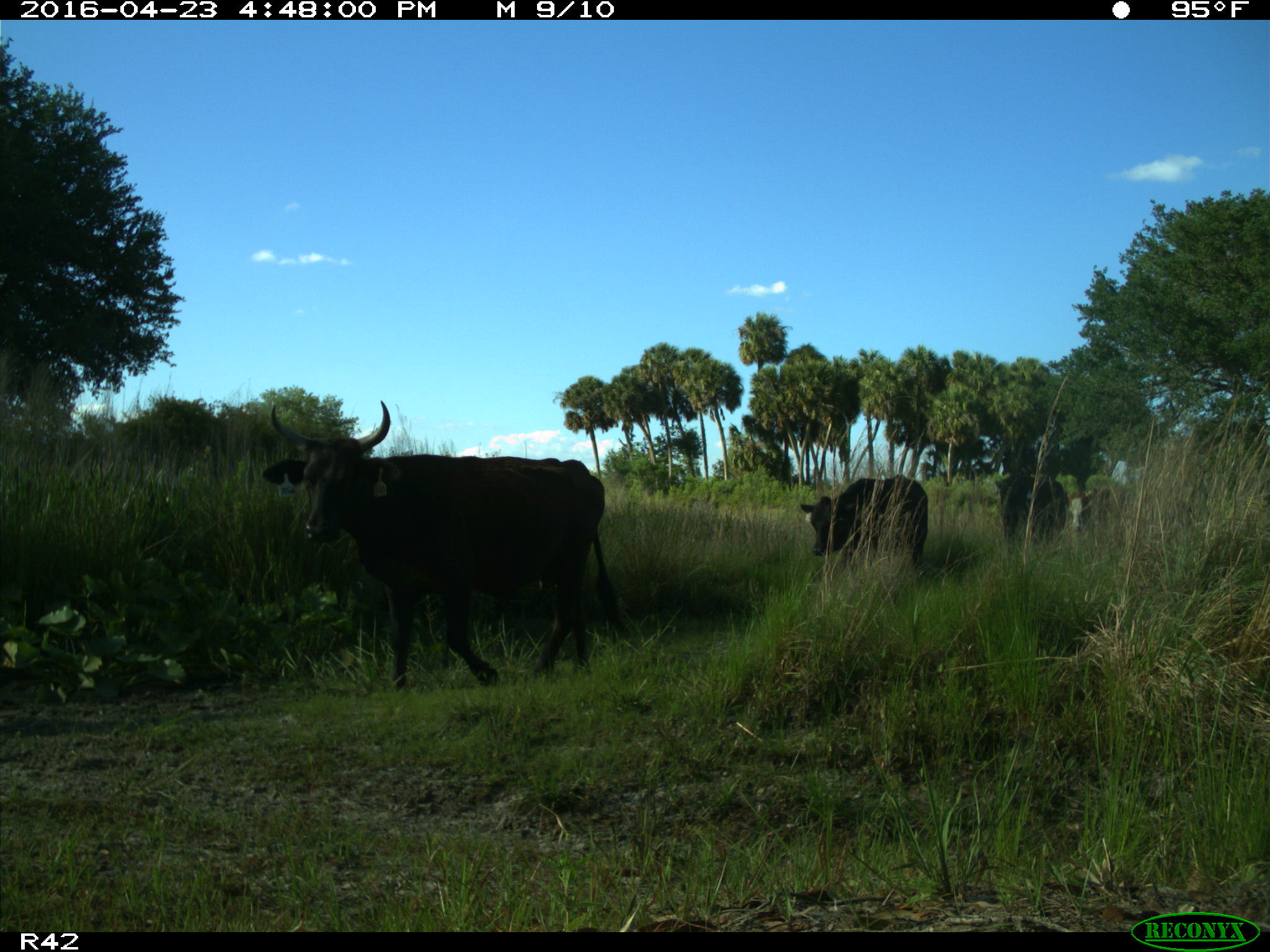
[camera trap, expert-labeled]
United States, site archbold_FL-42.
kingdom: Animalia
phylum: Chordata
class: Mammalia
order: Artiodactyla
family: Bovidae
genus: Bos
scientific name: Bos taurus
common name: domestic cow